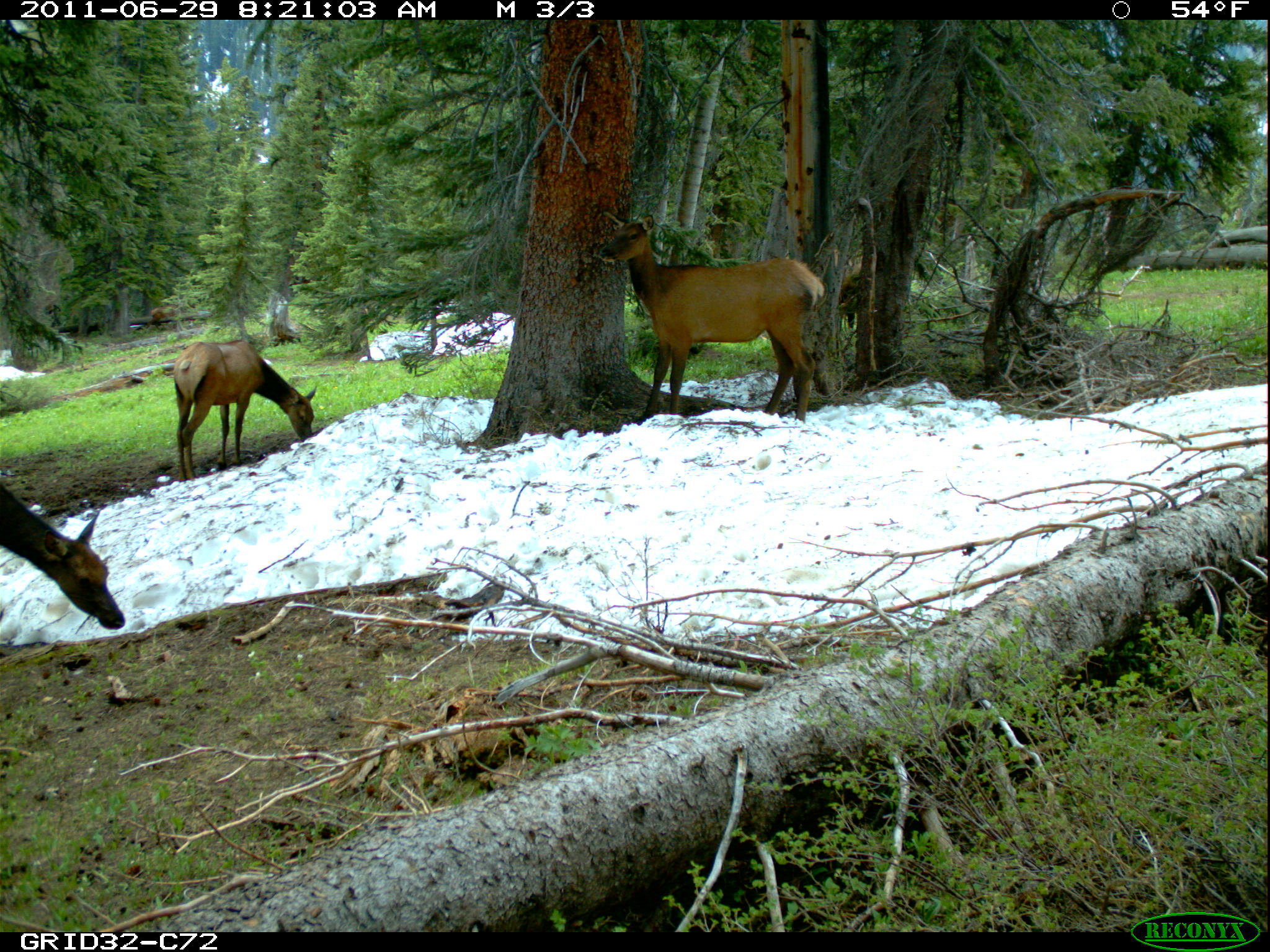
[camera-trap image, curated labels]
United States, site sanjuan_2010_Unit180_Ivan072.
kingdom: Animalia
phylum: Chordata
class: Mammalia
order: Artiodactyla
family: Cervidae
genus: Cervus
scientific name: Cervus elaphus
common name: red deer